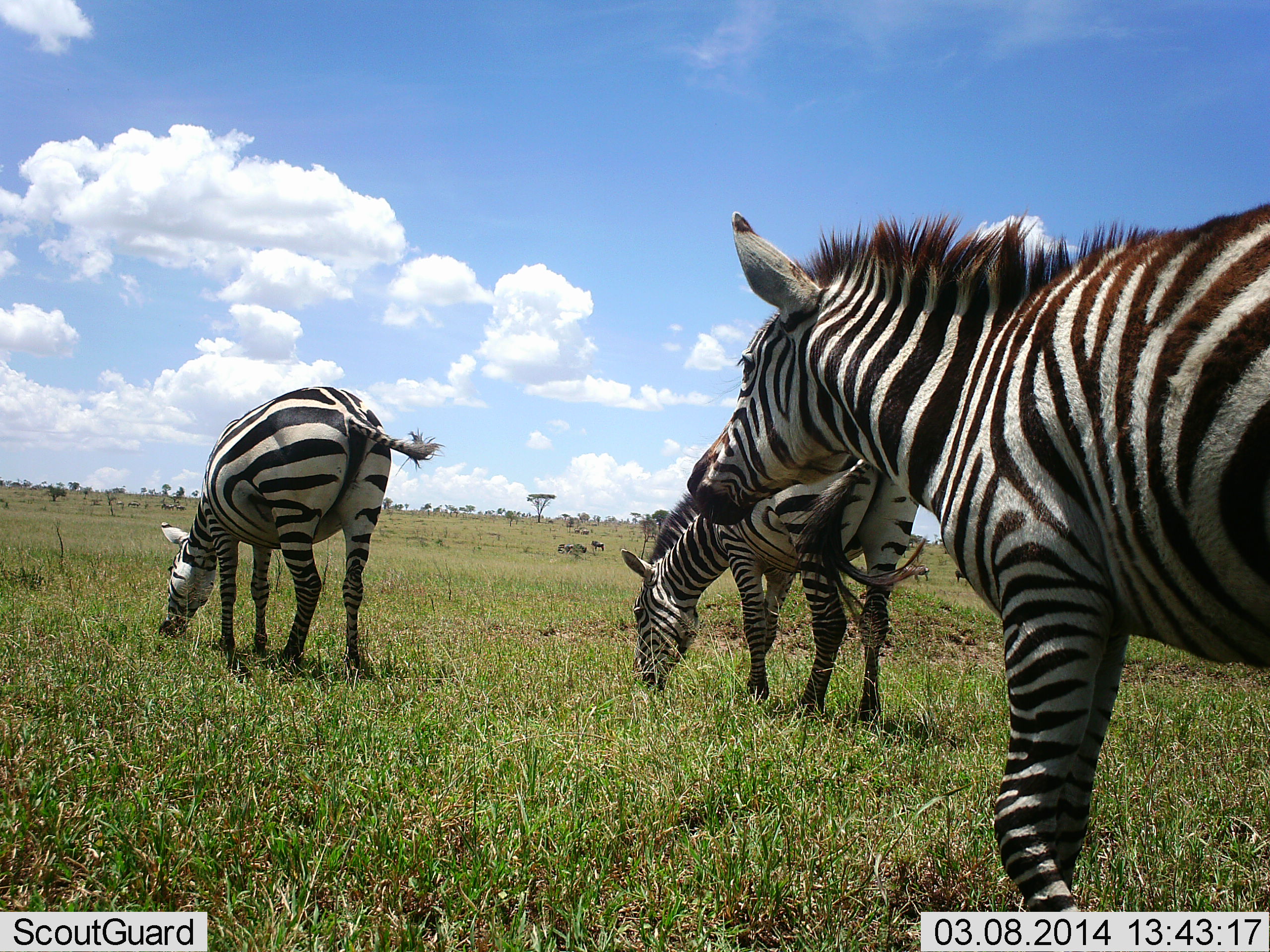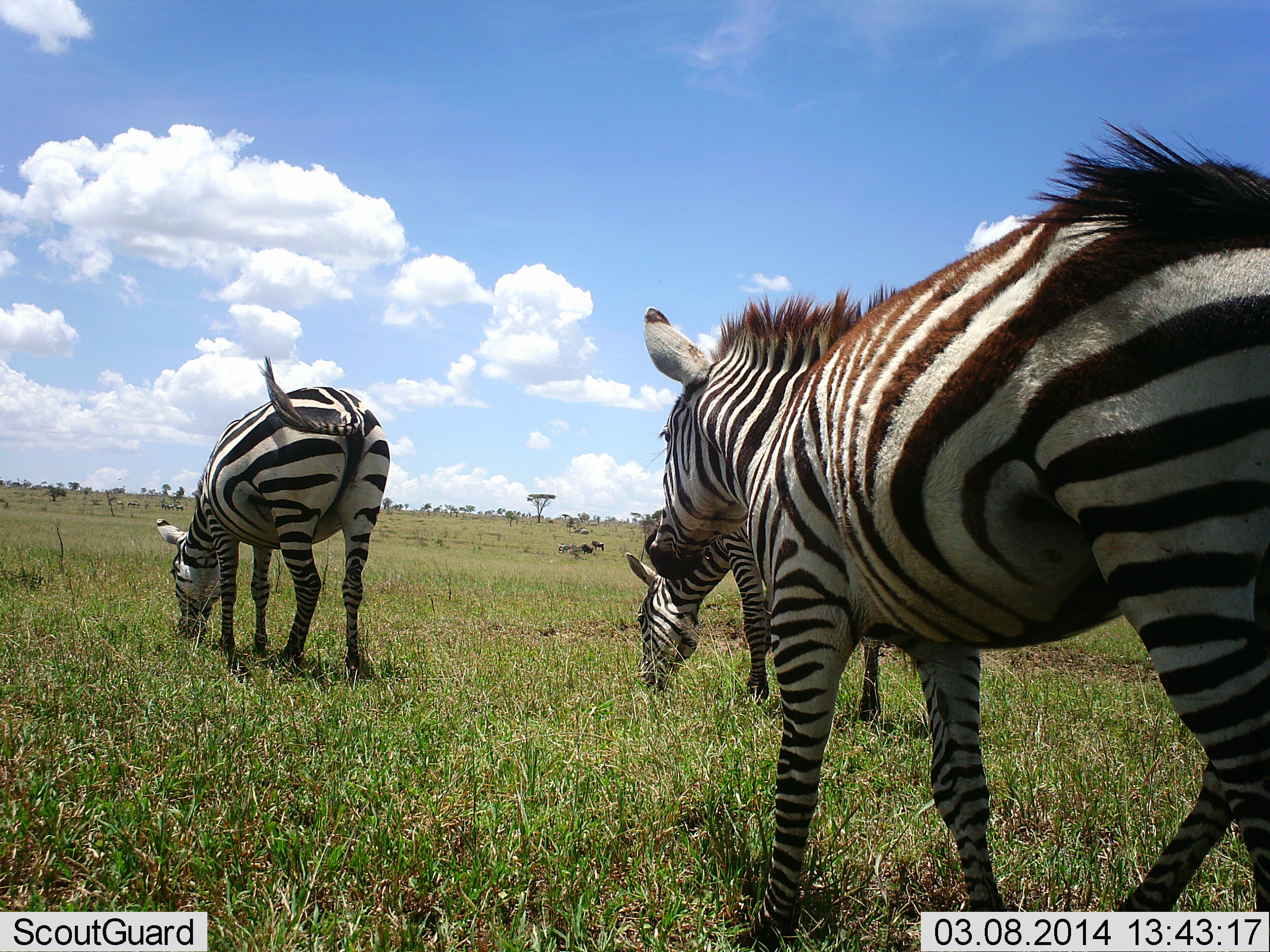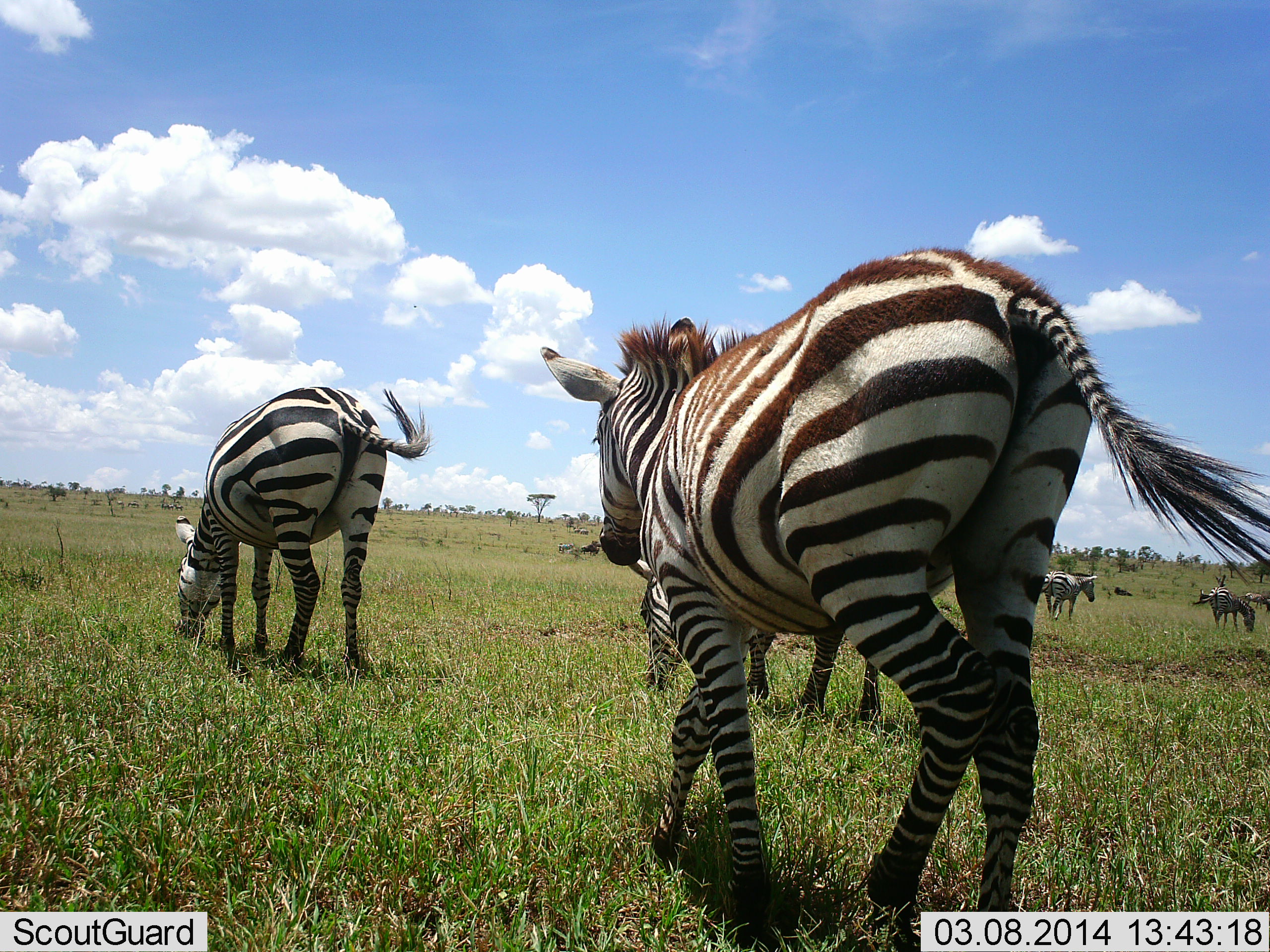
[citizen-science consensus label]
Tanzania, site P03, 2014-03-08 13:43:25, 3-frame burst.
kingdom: Animalia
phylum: Chordata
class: Mammalia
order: Perissodactyla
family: Equidae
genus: Equus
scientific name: Equus quagga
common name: plains zebra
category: zebra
Zebra (plains zebra) (Equus quagga), count 5. Behavior (volunteer vote fractions): standing 58%, resting 0%, moving 83%, interacting 0%. Young present (vote fraction): 0%. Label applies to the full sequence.